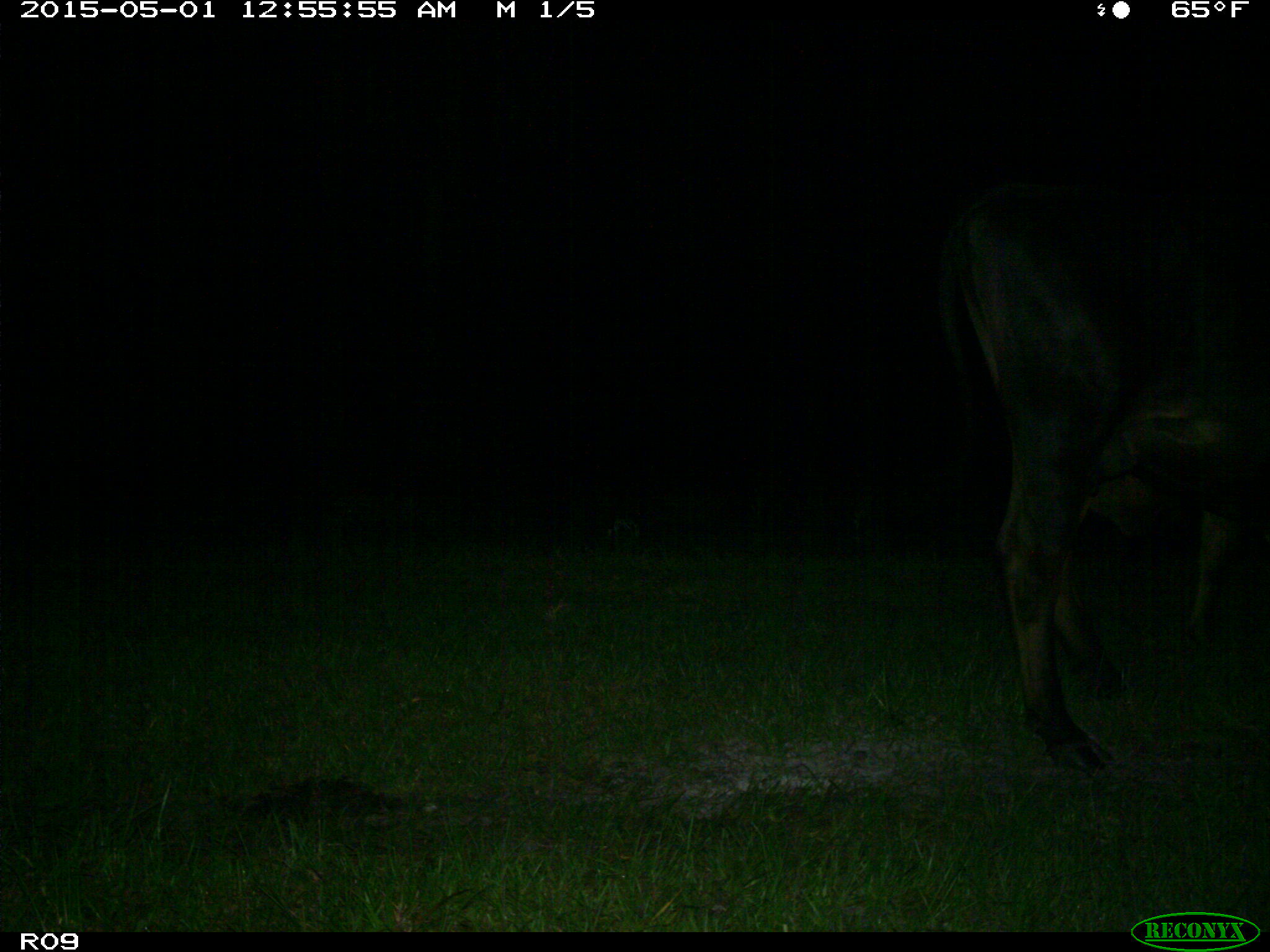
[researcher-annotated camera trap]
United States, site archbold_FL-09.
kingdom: Animalia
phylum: Chordata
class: Mammalia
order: Artiodactyla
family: Bovidae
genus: Bos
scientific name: Bos taurus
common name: domestic cow